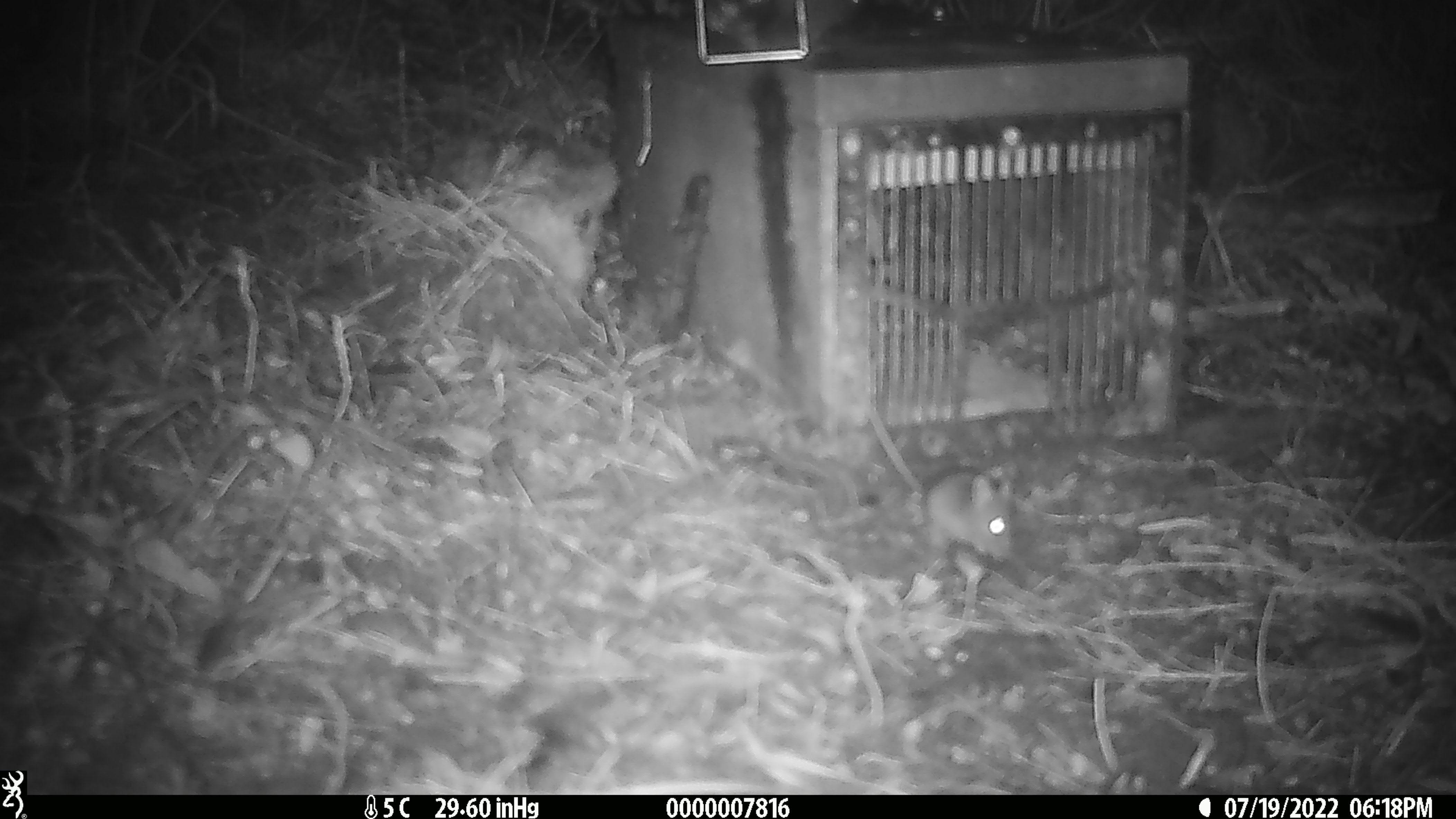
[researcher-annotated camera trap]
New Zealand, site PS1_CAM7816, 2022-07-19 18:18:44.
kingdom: Animalia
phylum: Chordata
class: Mammalia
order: Rodentia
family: Muridae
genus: Mus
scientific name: Mus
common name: mouse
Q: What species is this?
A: Mouse (Mus).